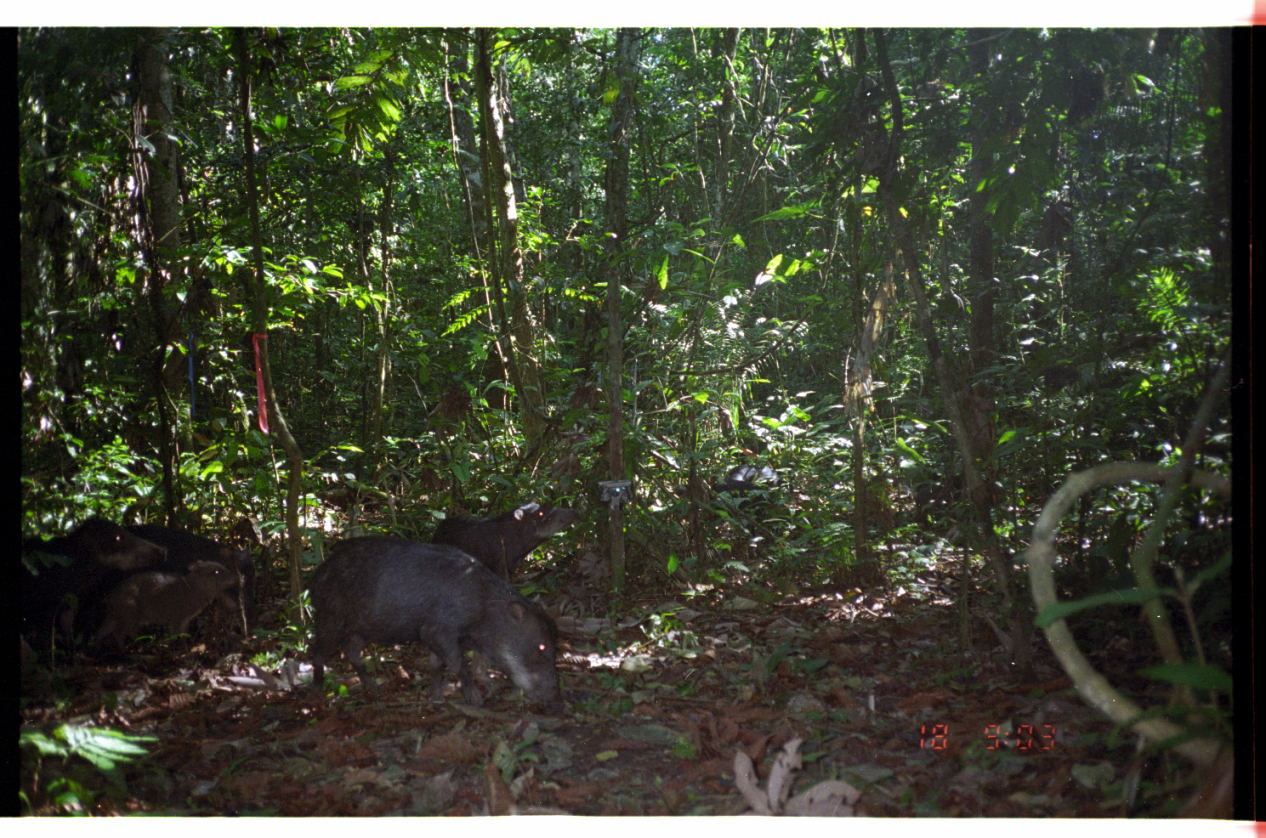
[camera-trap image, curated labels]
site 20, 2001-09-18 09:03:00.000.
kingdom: Animalia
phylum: Chordata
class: Mammalia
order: Artiodactyla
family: Tayassuidae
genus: Tayassu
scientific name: Tayassu pecari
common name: white-lipped peccary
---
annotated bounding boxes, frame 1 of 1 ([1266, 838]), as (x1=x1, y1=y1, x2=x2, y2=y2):
tayassu pecari: (x1=299, y1=533, x2=567, y2=718); (x1=66, y1=519, x2=256, y2=648); (x1=20, y1=511, x2=171, y2=671); (x1=84, y1=558, x2=247, y2=653); (x1=429, y1=499, x2=581, y2=584)